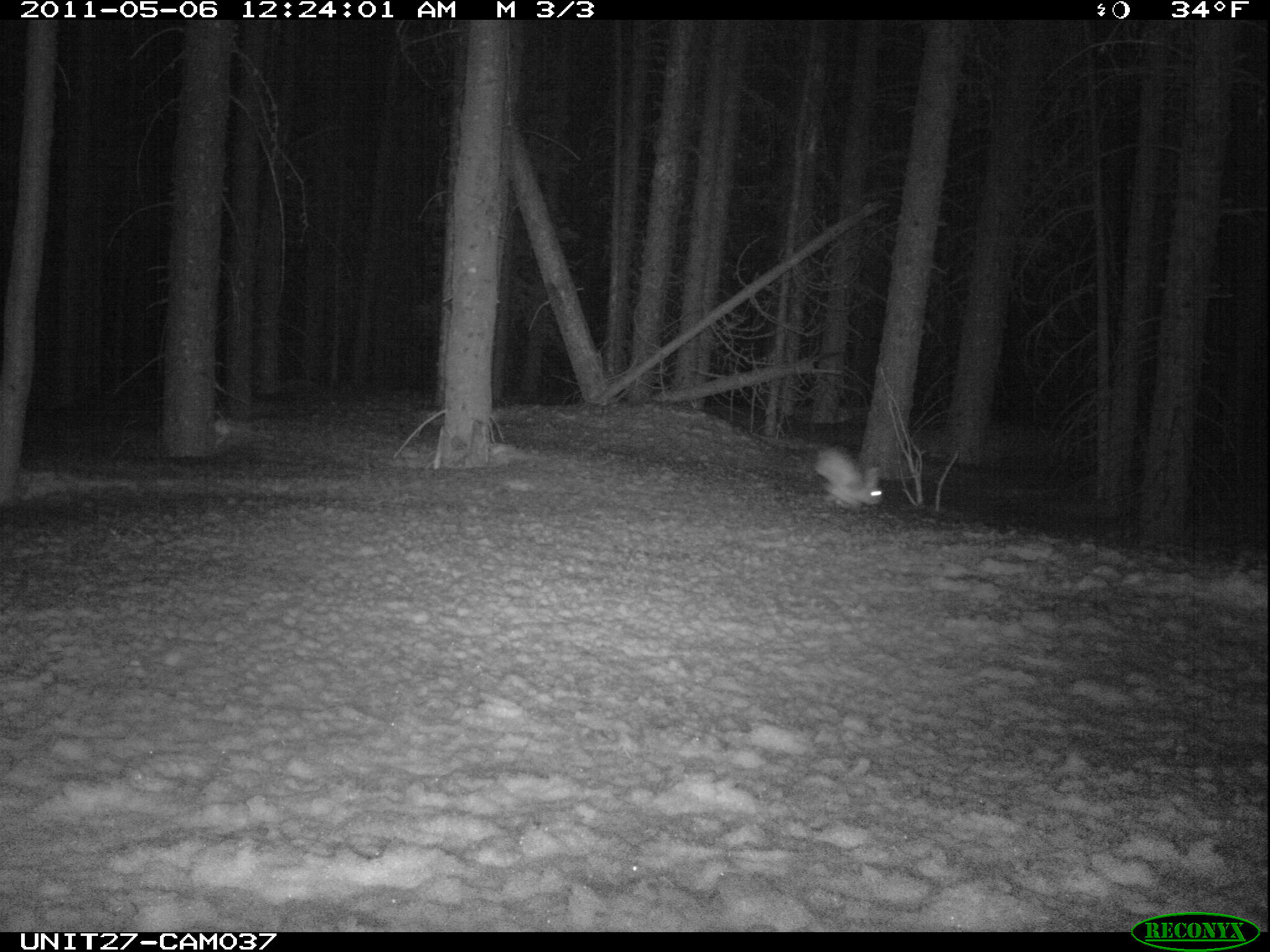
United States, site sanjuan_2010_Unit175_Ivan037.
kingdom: Animalia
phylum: Chordata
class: Mammalia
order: Lagomorpha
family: Leporidae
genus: Lepus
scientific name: Lepus americanus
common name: snowshoe hare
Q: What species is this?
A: Lepus americanus (snowshoe hare).